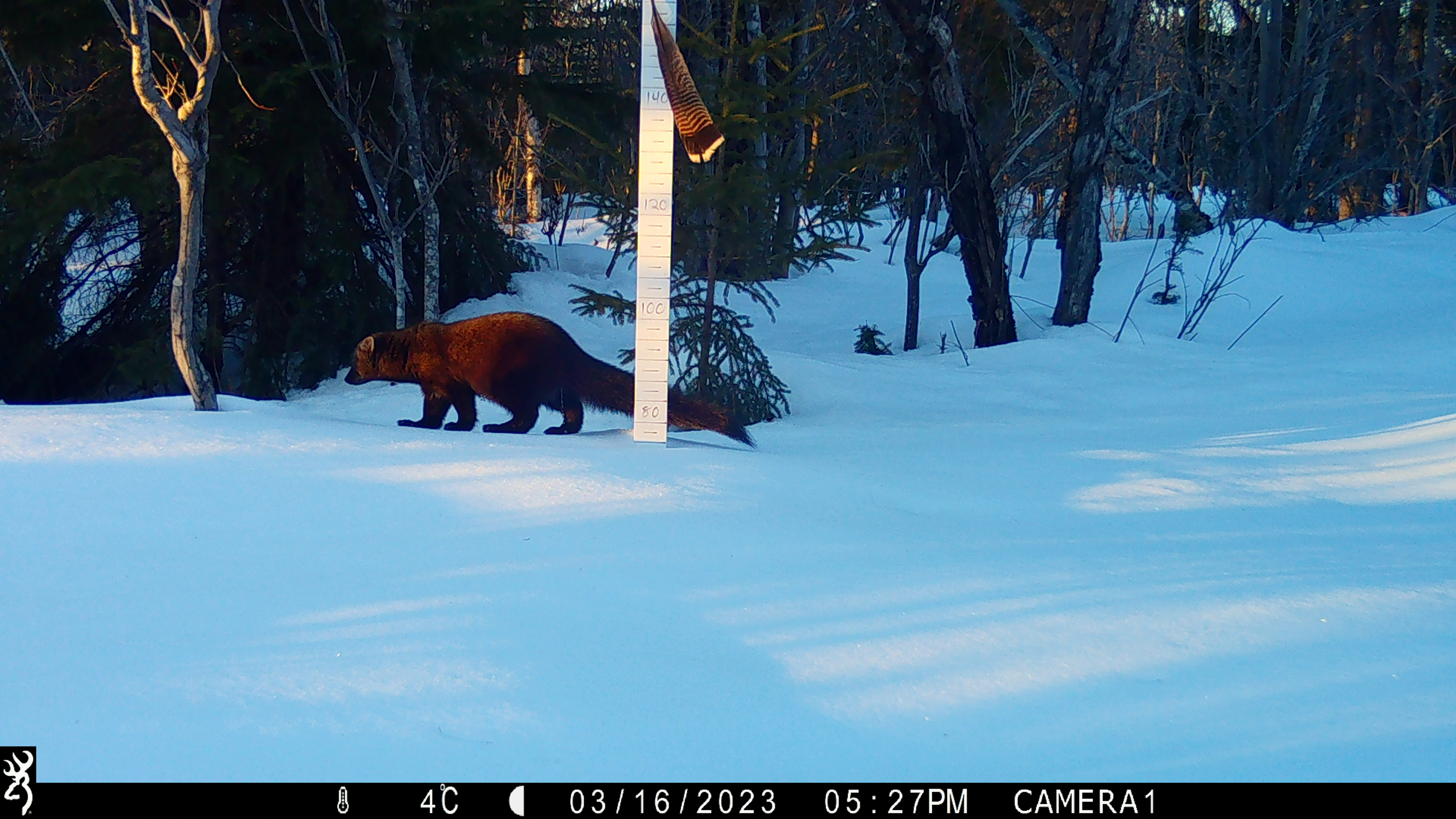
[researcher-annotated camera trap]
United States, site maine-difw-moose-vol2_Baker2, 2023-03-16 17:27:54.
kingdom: Animalia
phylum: Chordata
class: Mammalia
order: Carnivora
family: Mustelidae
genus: Pekania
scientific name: Pekania pennanti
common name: fisher